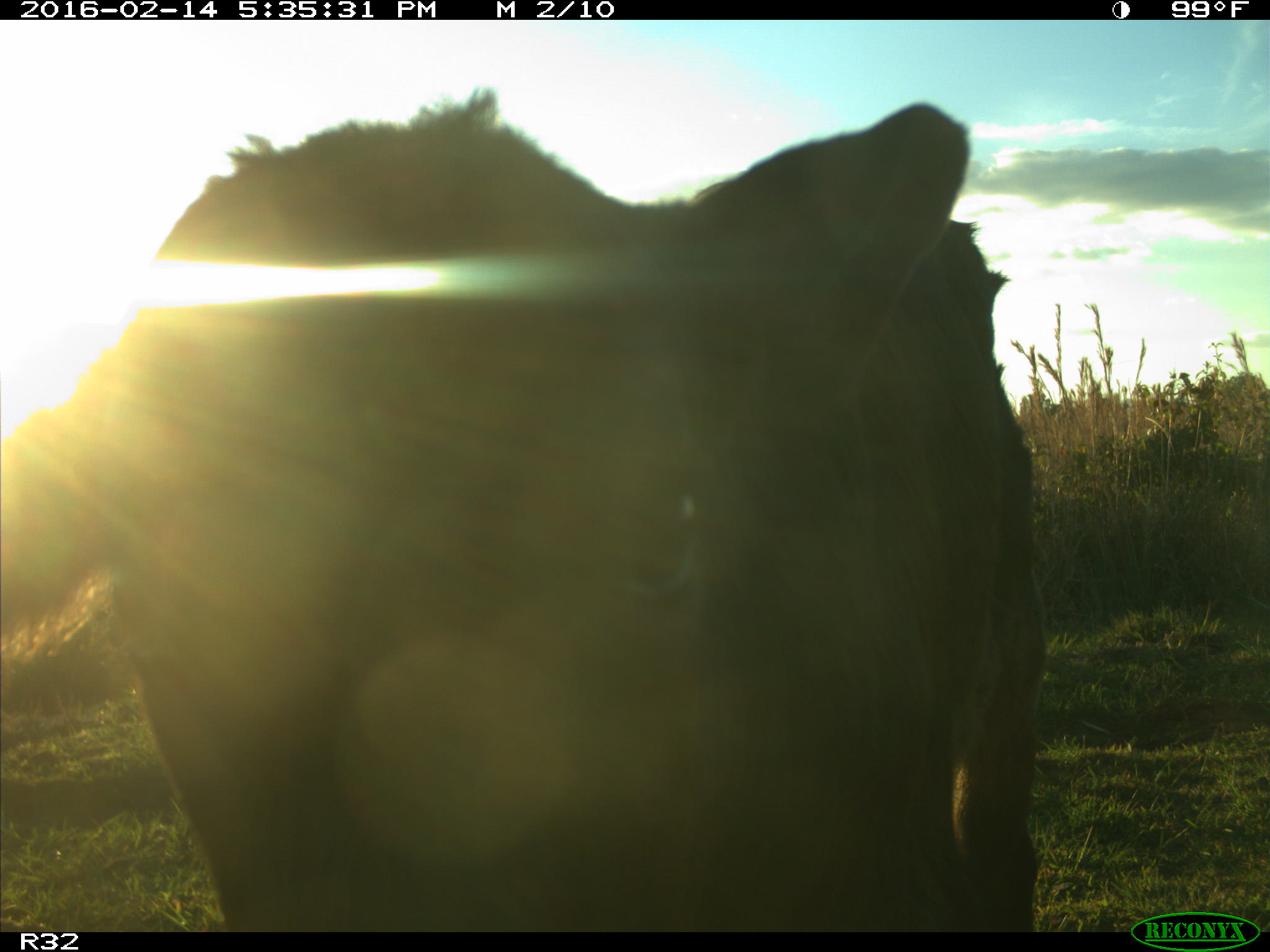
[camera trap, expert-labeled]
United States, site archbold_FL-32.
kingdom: Animalia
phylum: Chordata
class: Mammalia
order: Artiodactyla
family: Bovidae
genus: Bos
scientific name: Bos taurus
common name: domestic cow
Bos taurus (domestic cow).